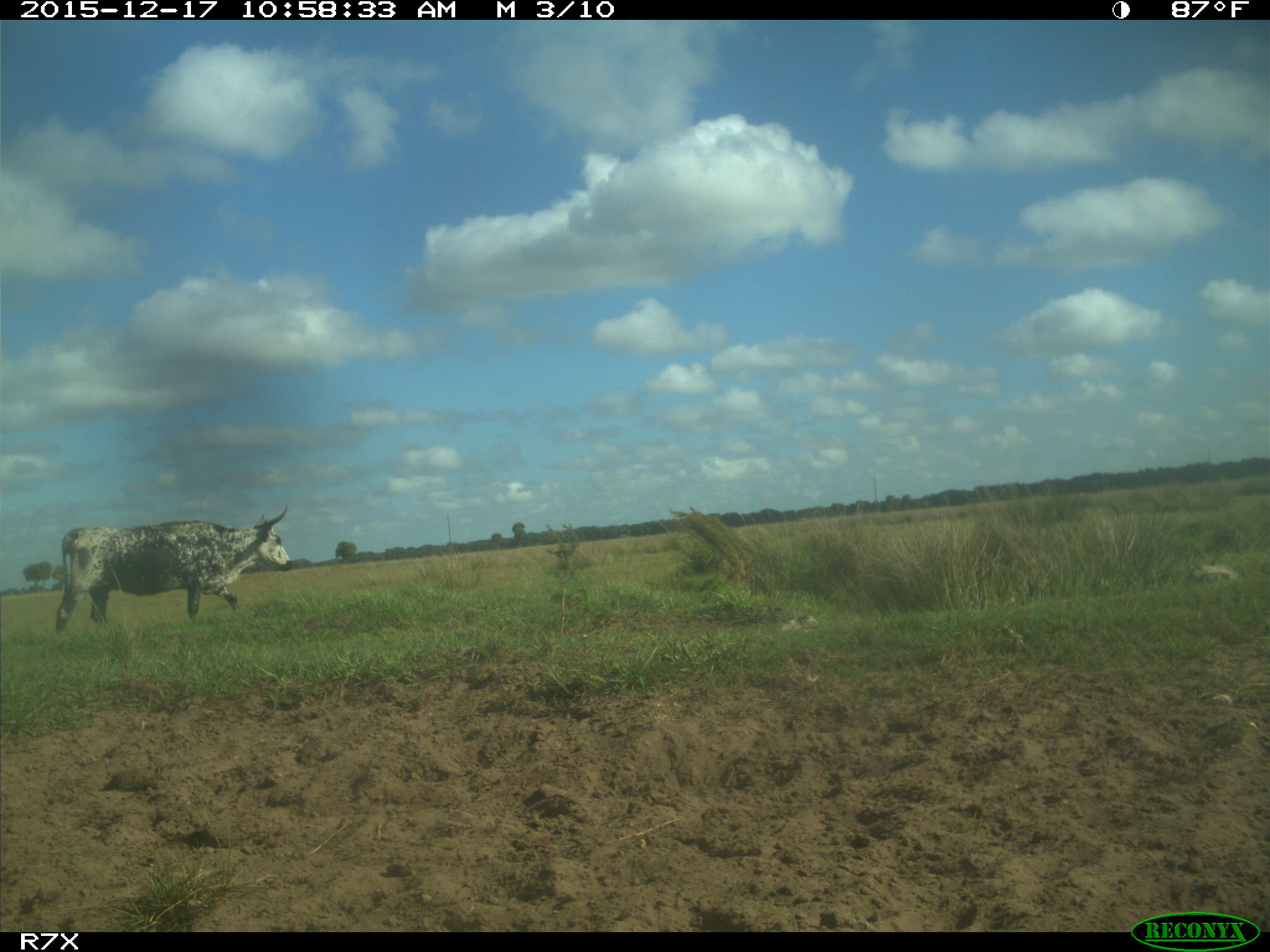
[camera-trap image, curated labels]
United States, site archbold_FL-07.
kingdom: Animalia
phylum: Chordata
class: Mammalia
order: Artiodactyla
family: Bovidae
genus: Bos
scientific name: Bos taurus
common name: domestic cow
Bos taurus (domestic cow).